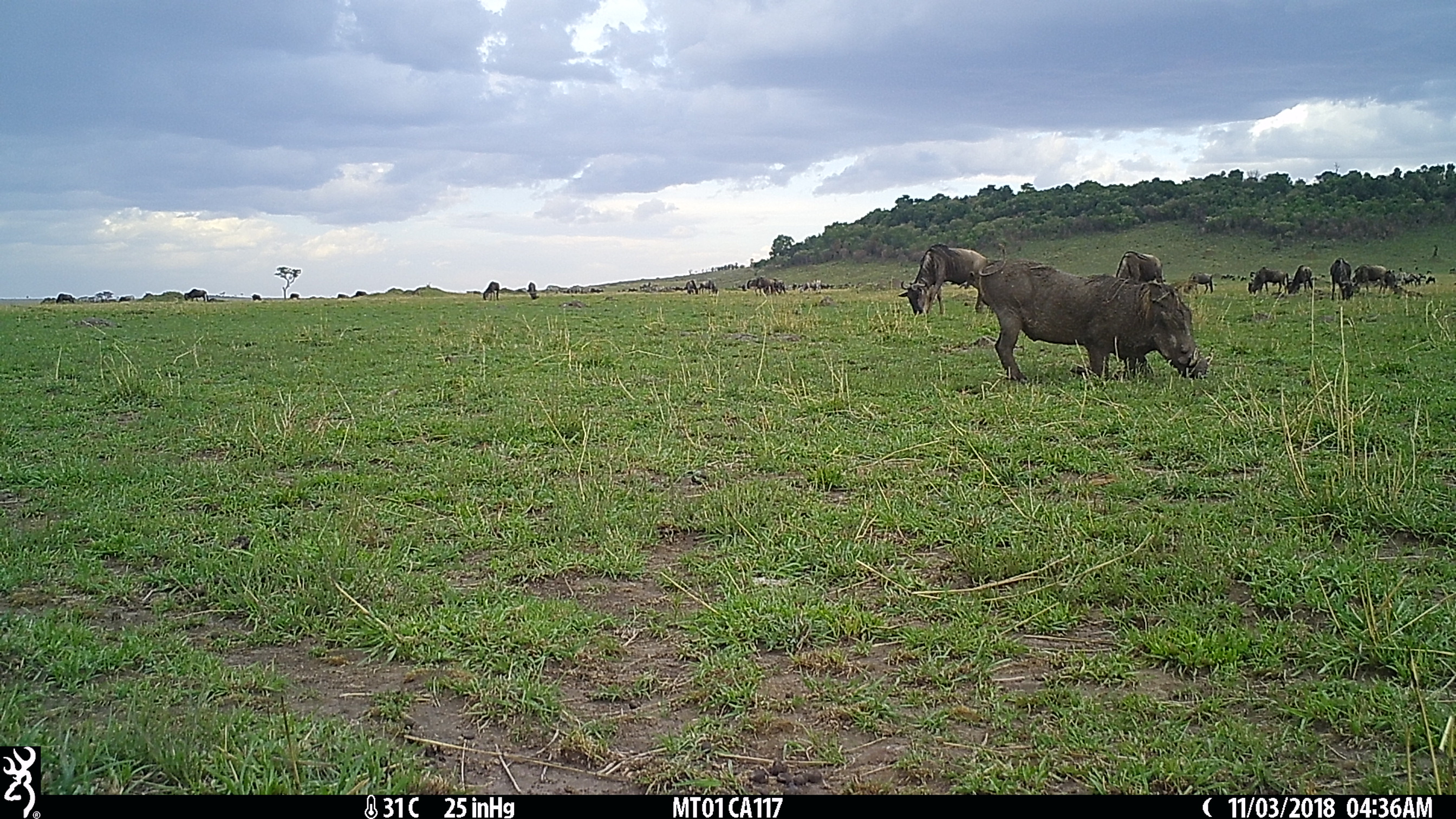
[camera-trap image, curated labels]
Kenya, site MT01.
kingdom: Animalia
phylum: Chordata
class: Mammalia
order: Artiodactyla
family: Bovidae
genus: Connochaetes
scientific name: Connochaetes taurinus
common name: blue wildebeest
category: wildebeest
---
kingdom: Animalia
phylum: Chordata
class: Mammalia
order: Artiodactyla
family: Suidae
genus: Phacochoerus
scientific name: Phacochoerus africanus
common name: common warthog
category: warthog